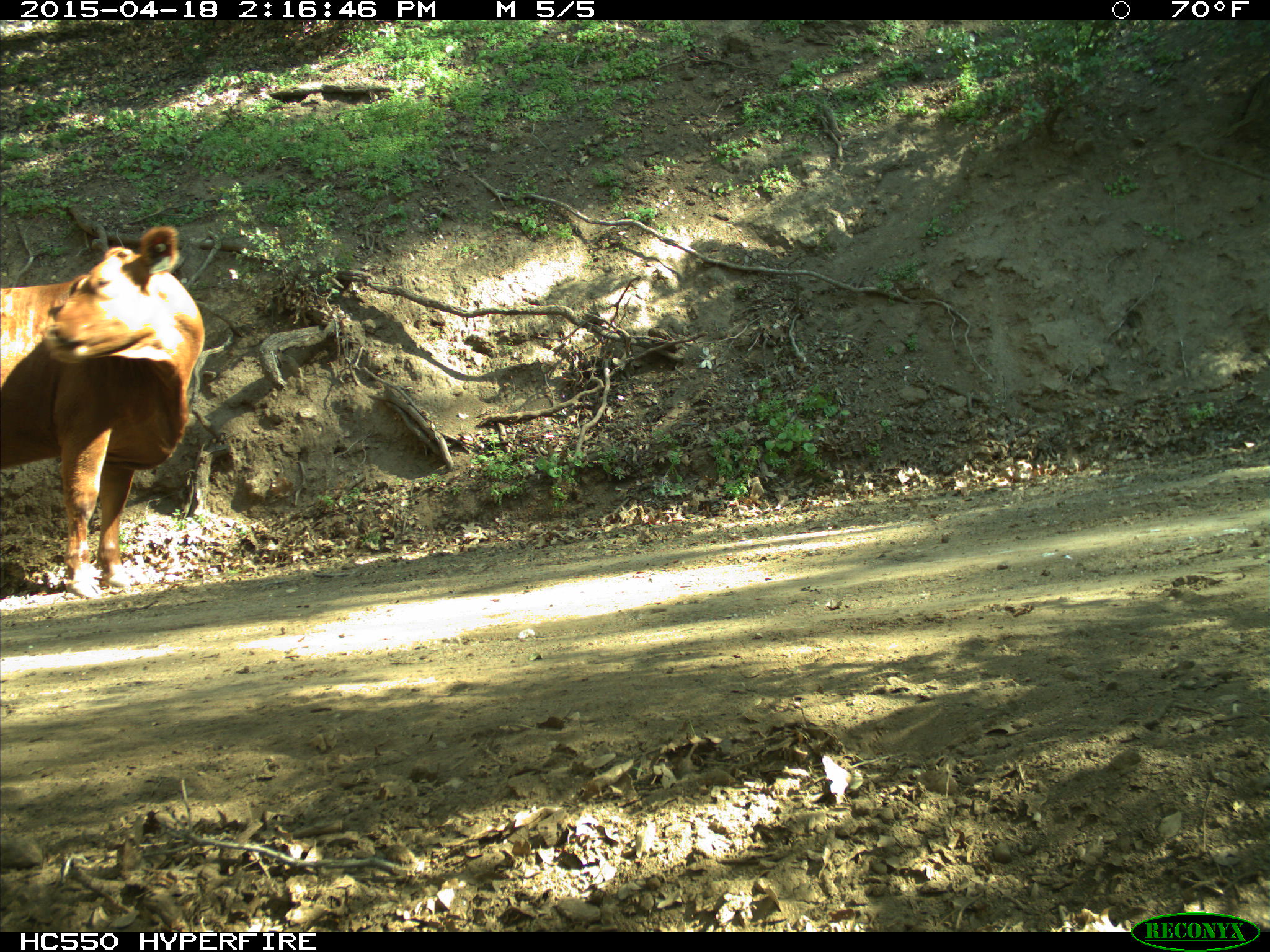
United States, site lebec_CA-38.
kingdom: Animalia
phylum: Chordata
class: Mammalia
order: Artiodactyla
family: Bovidae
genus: Bos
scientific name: Bos taurus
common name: domestic cow